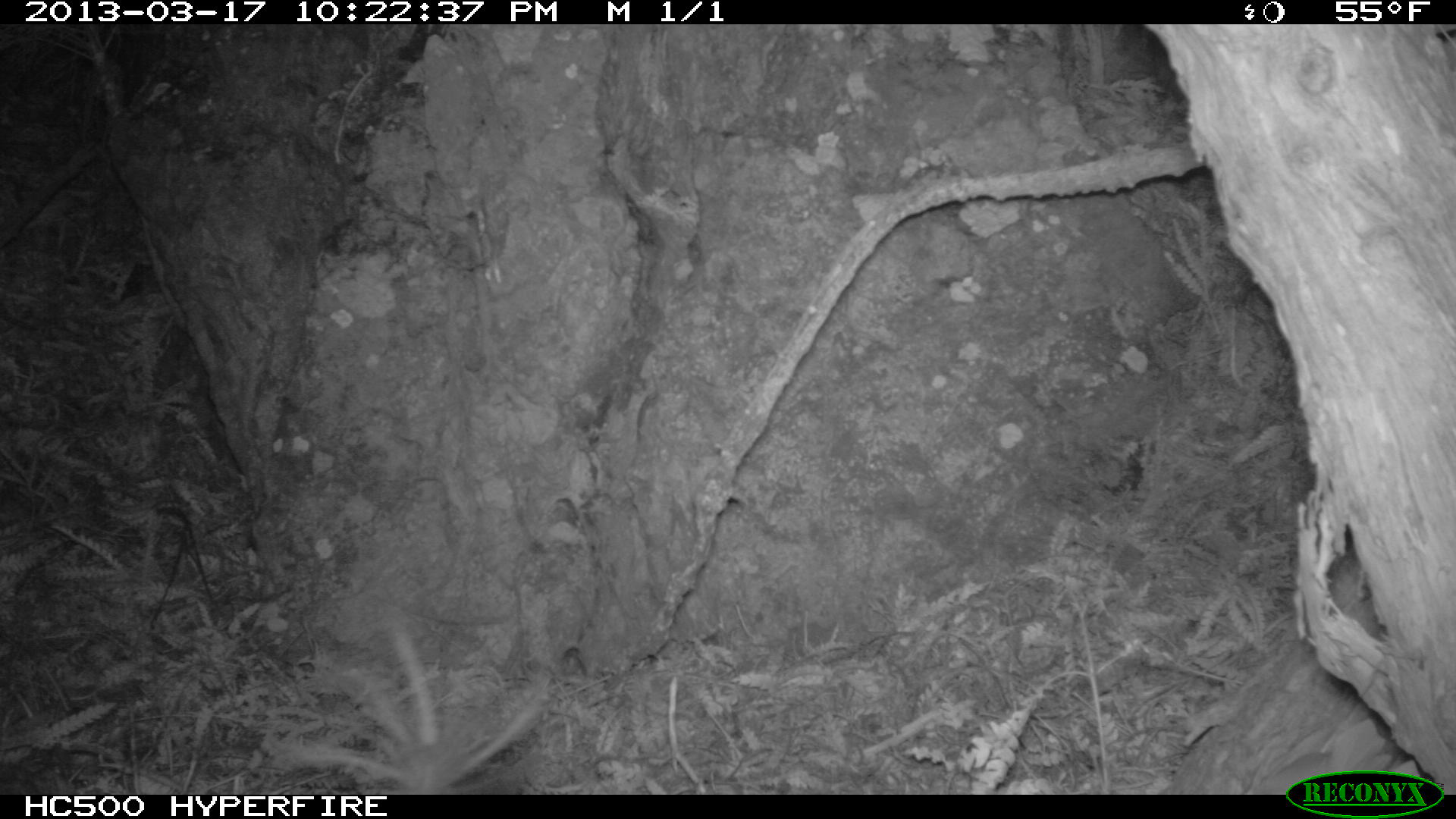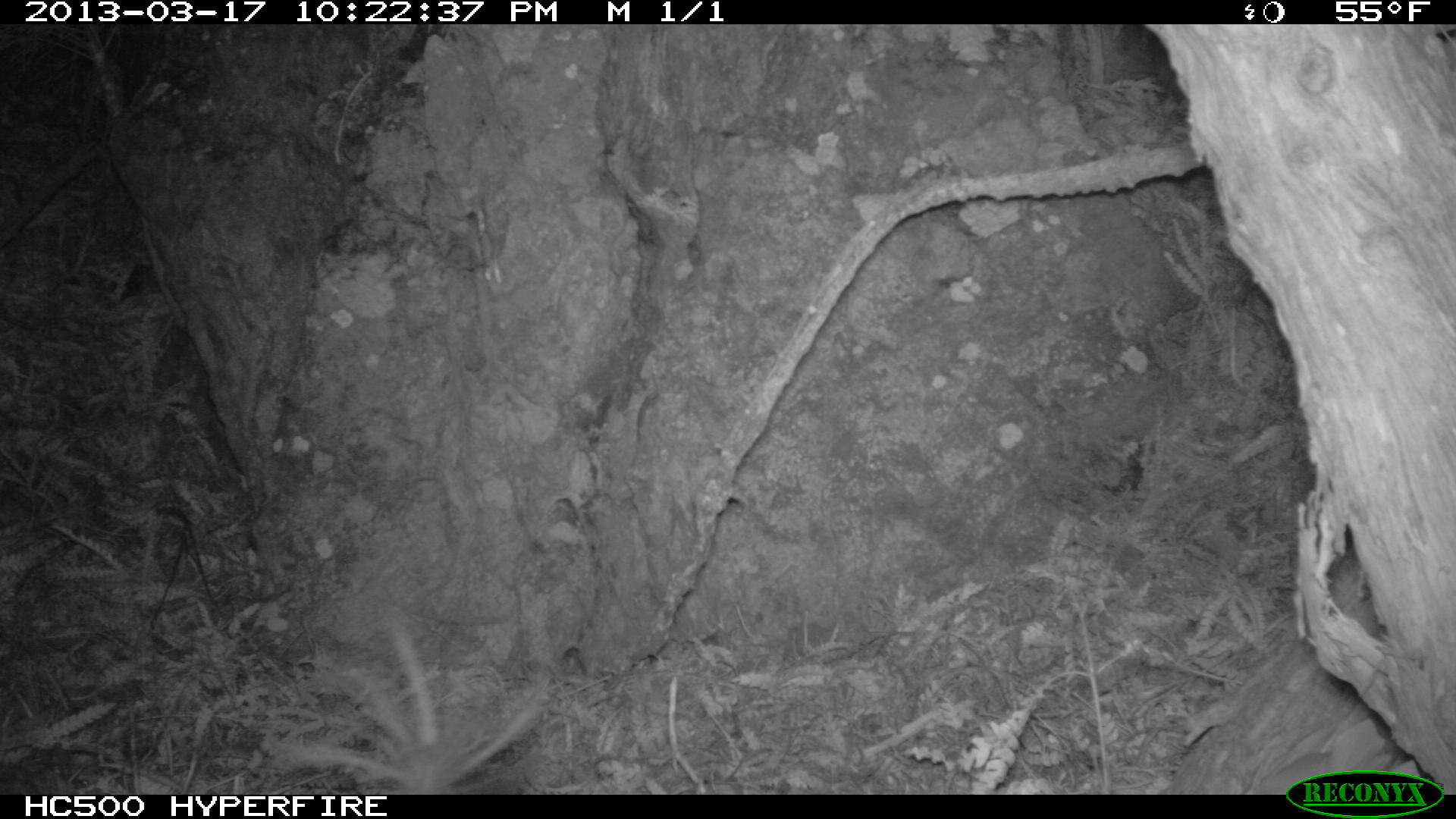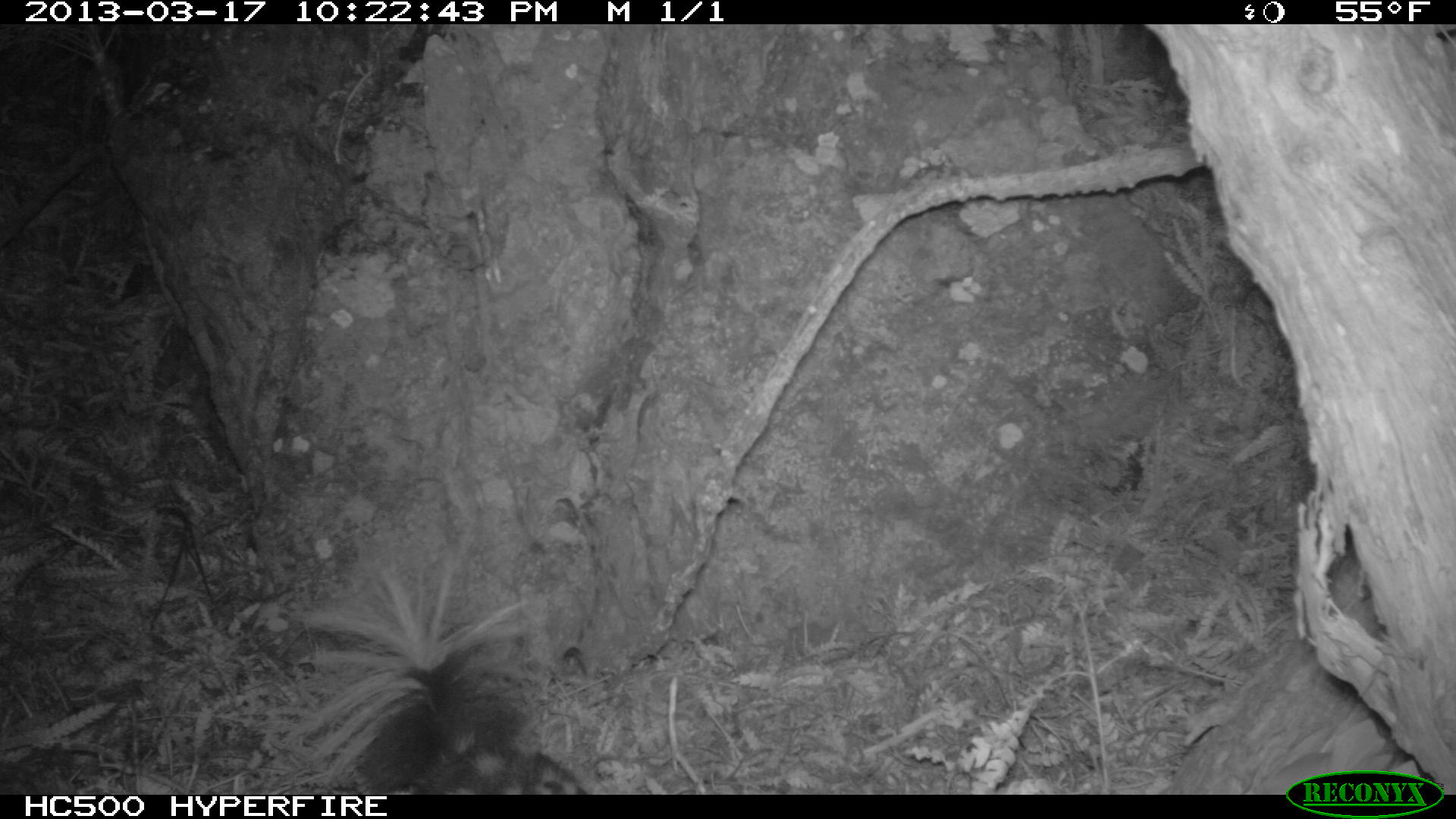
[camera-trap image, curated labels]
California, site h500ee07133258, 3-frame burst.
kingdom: Animalia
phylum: Chordata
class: Mammalia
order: Carnivora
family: Mephitidae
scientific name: Mephitidae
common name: skunk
Skunk (Mephitidae).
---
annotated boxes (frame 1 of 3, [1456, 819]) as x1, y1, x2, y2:
skunk: 267, 623, 557, 792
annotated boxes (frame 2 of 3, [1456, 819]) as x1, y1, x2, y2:
skunk: 271, 610, 559, 795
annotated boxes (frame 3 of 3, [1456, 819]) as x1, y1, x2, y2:
skunk: 292, 549, 586, 794